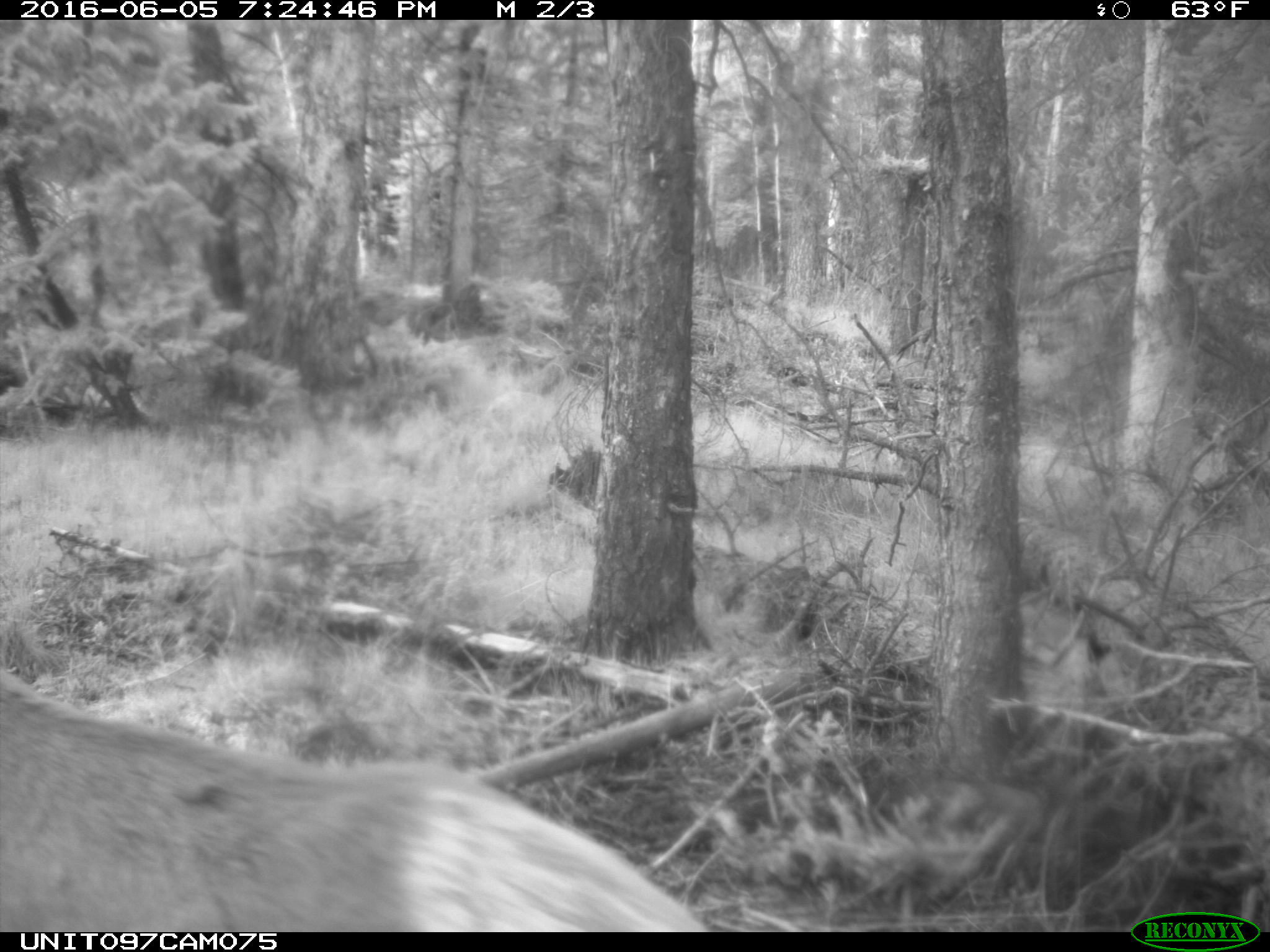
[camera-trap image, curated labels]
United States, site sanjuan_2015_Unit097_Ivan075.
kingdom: Animalia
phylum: Chordata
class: Mammalia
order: Artiodactyla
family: Cervidae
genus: Cervus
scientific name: Cervus elaphus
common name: red deer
Cervus elaphus (red deer).